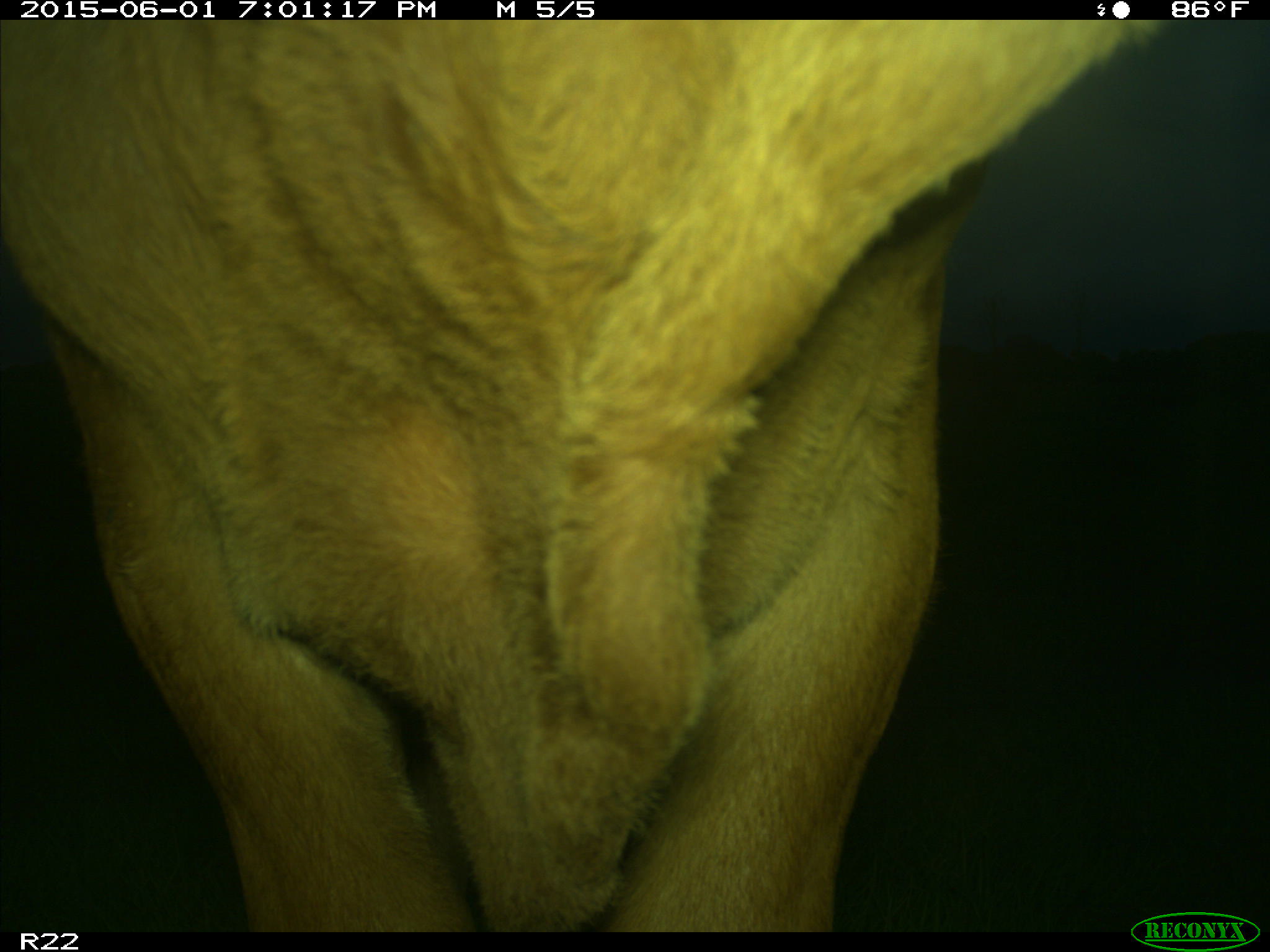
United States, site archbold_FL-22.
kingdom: Animalia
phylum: Chordata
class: Mammalia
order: Artiodactyla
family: Bovidae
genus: Bos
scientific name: Bos taurus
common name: domestic cow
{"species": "Bos taurus (domestic cow)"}